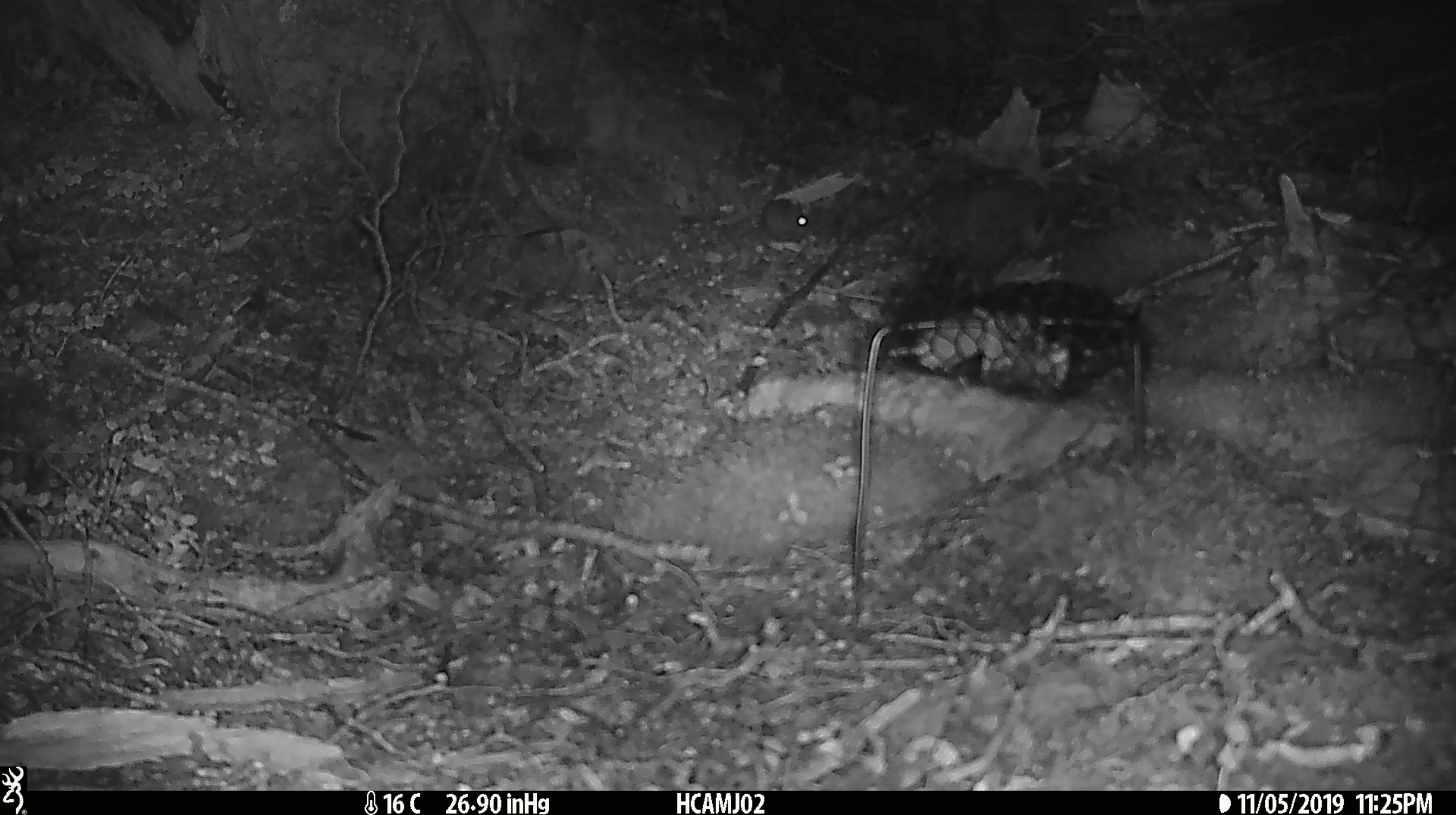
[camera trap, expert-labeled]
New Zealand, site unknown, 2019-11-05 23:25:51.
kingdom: Animalia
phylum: Chordata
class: Mammalia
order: Rodentia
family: Muridae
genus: Mus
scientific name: Mus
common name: mouse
Mouse (Mus).